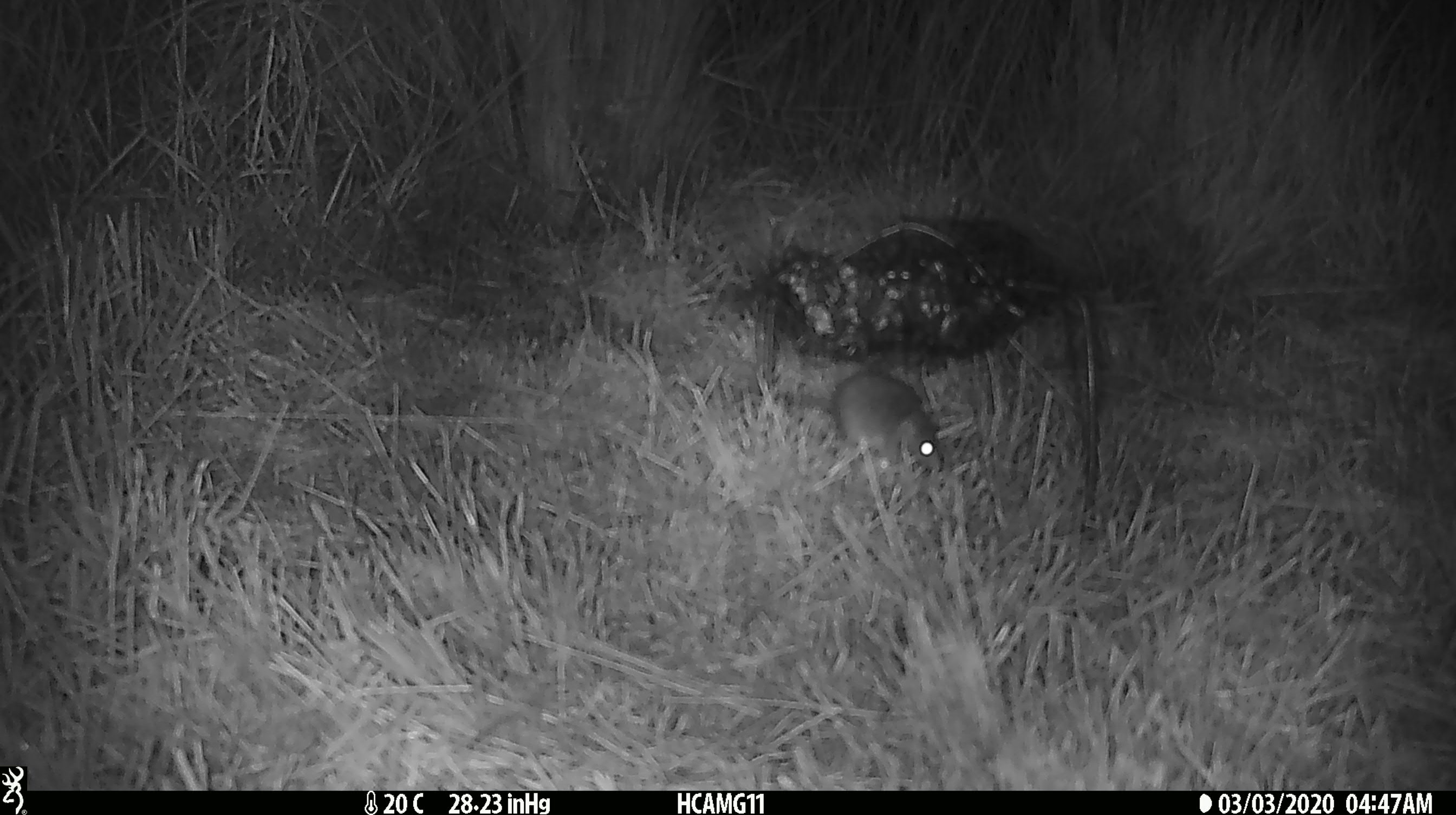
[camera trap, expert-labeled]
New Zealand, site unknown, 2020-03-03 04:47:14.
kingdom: Animalia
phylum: Chordata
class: Mammalia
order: Rodentia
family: Muridae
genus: Mus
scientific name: Mus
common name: mouse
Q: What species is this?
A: Mouse (Mus).